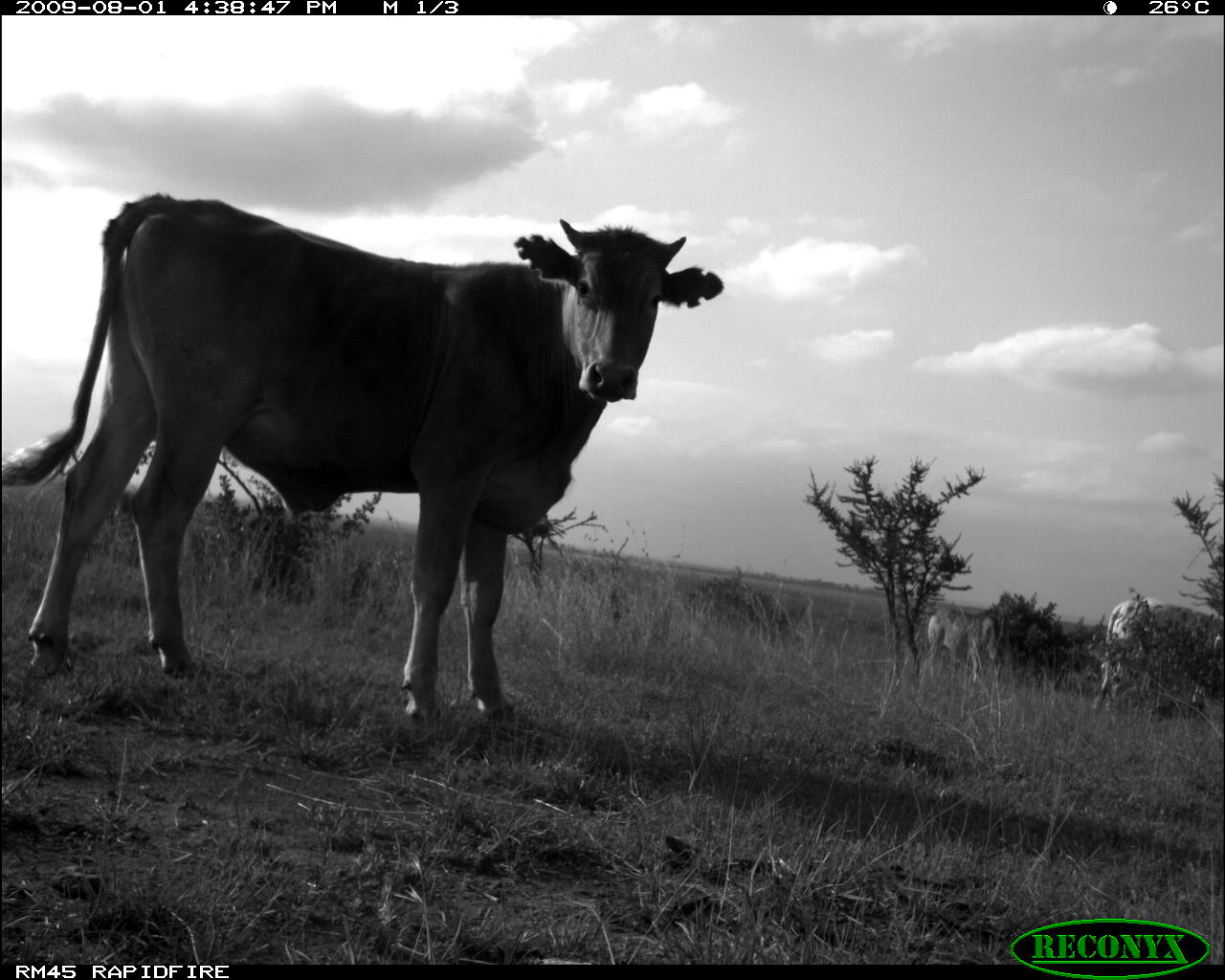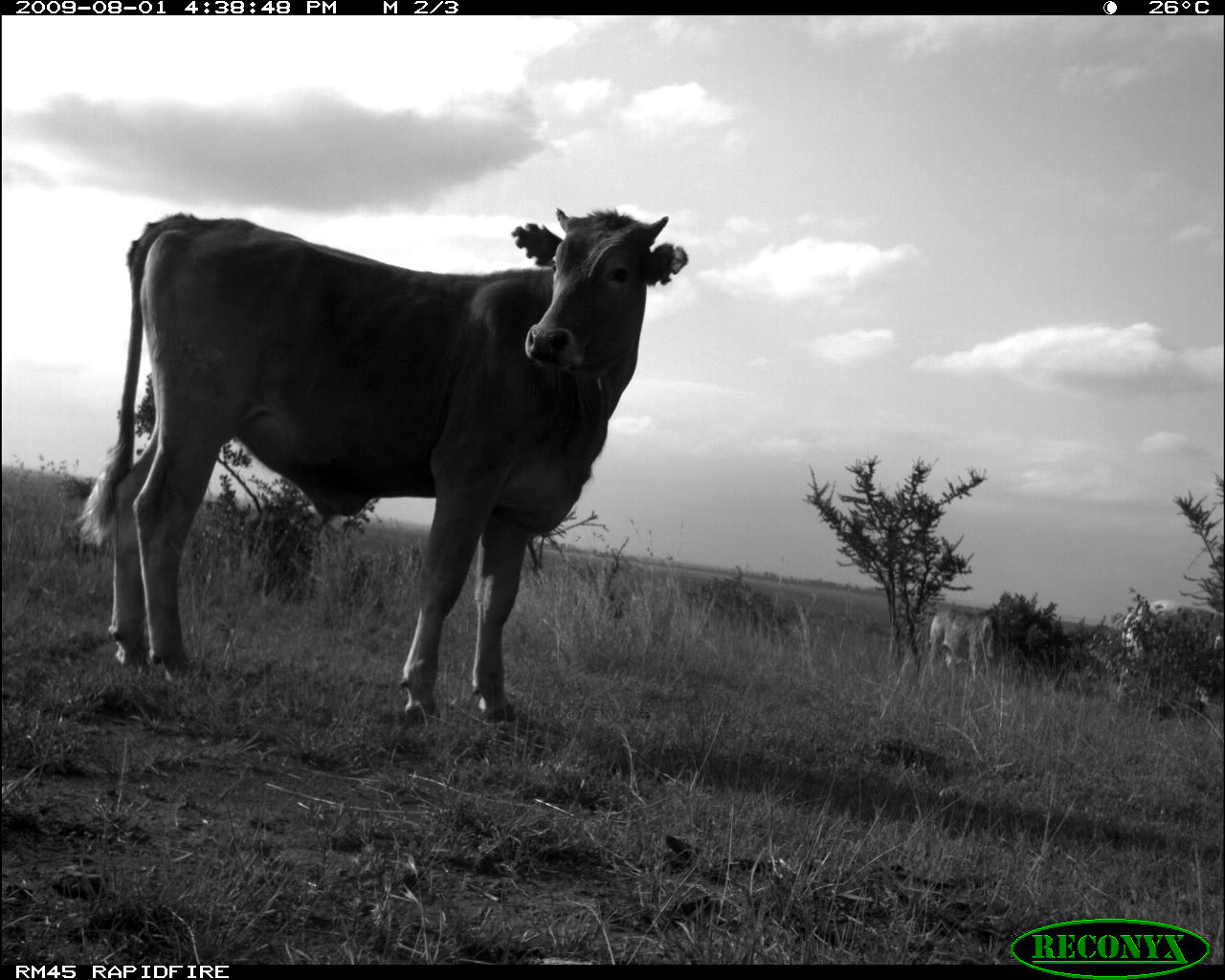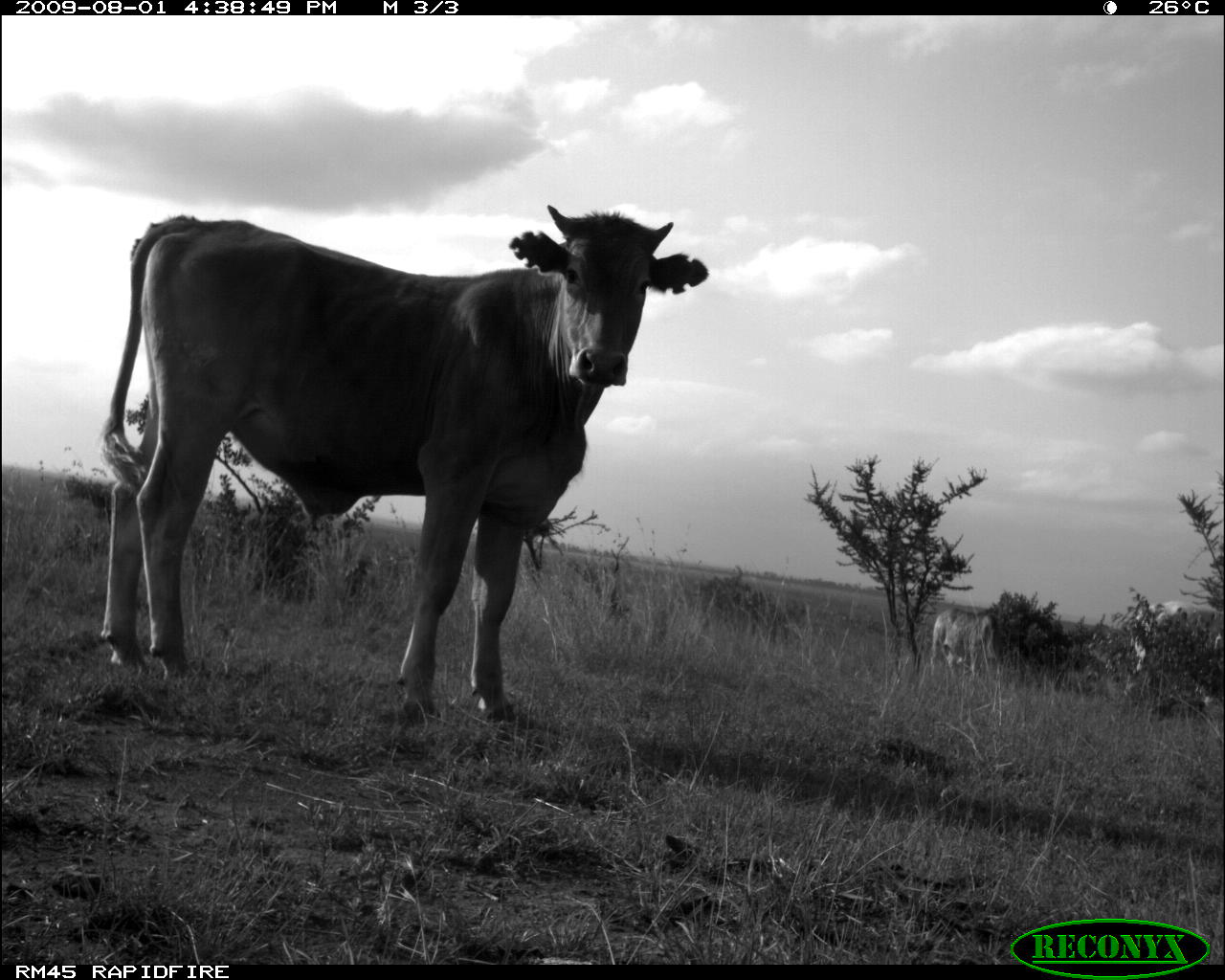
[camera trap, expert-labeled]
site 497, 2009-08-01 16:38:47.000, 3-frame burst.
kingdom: Animalia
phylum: Chordata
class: Mammalia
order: Artiodactyla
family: Bovidae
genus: Tragelaphus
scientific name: Tragelaphus oryx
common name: eland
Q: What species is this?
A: Tragelaphus oryx (eland).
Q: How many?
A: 3.